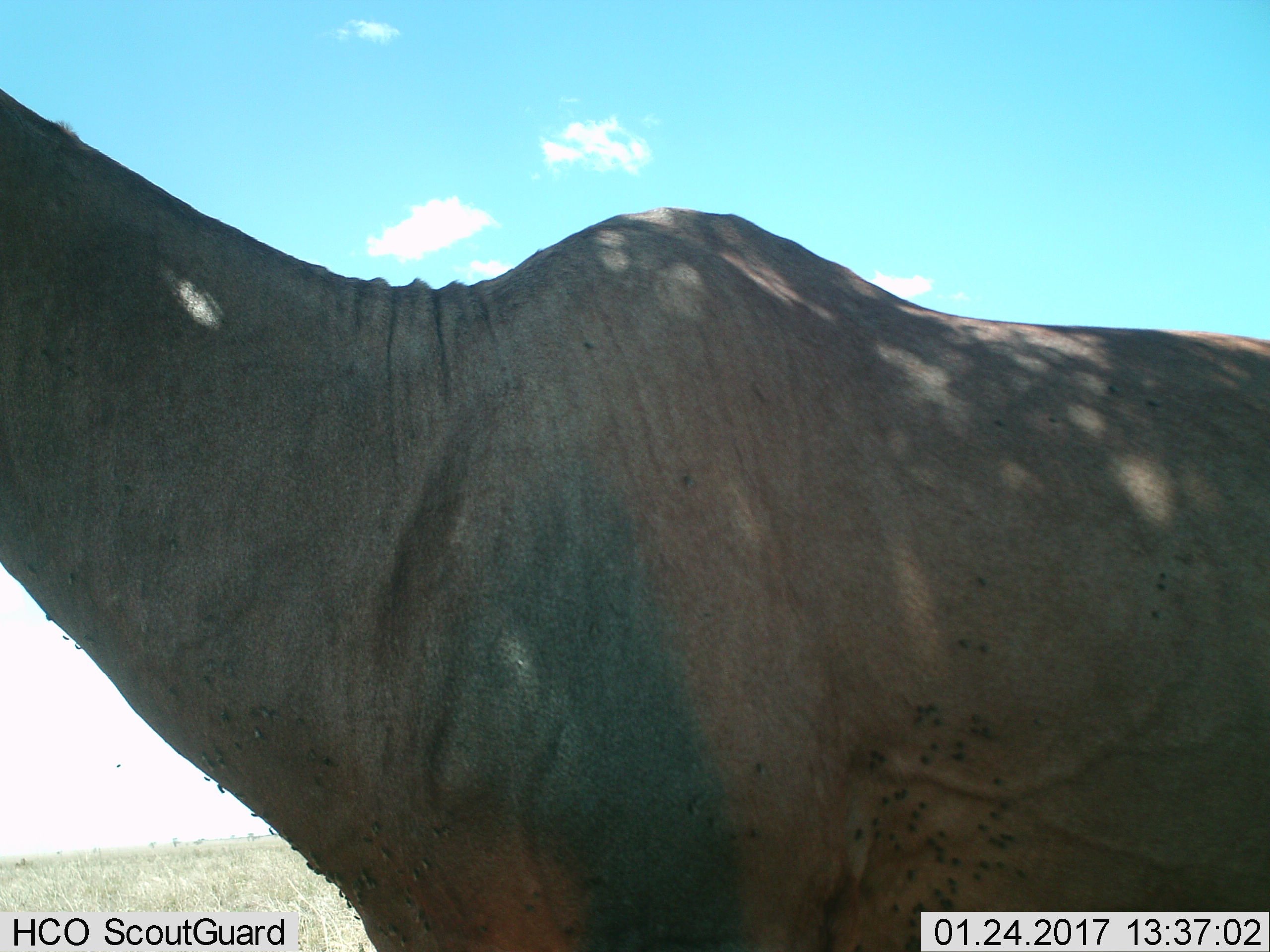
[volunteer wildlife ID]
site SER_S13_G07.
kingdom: Animalia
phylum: Chordata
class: Mammalia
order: Artiodactyla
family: Bovidae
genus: Damaliscus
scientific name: Damaliscus lunatus jimela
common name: topi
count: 1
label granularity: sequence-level